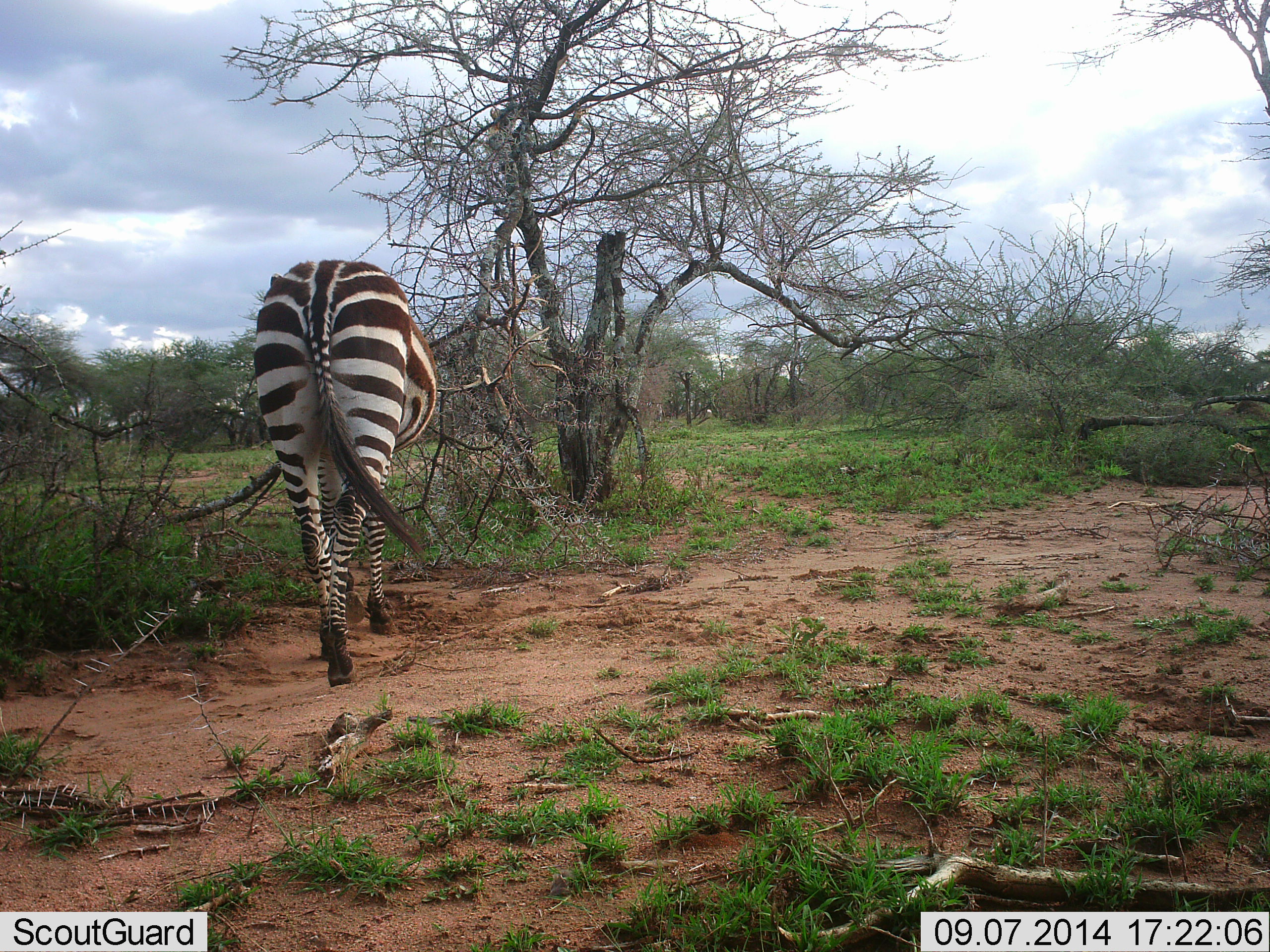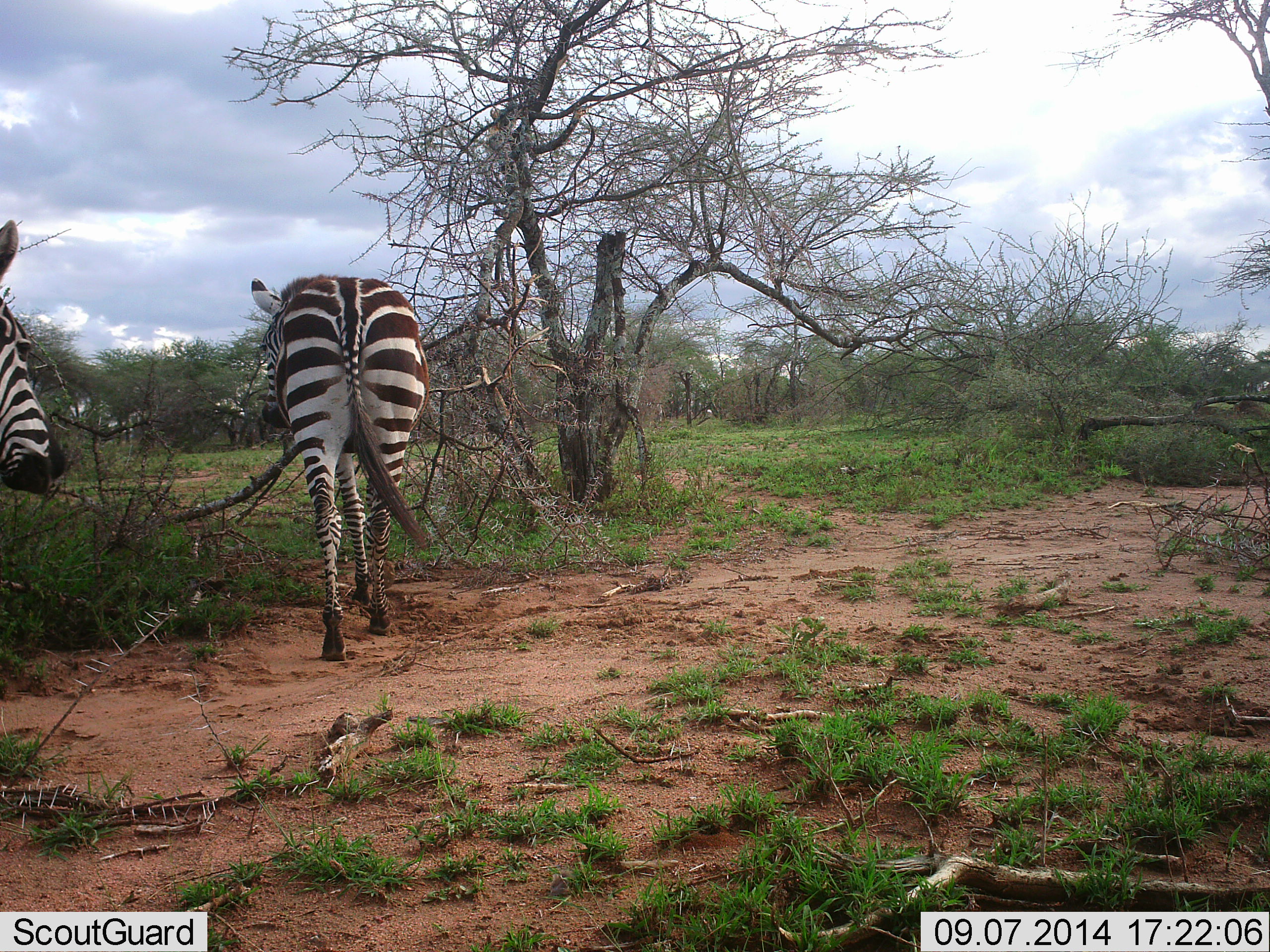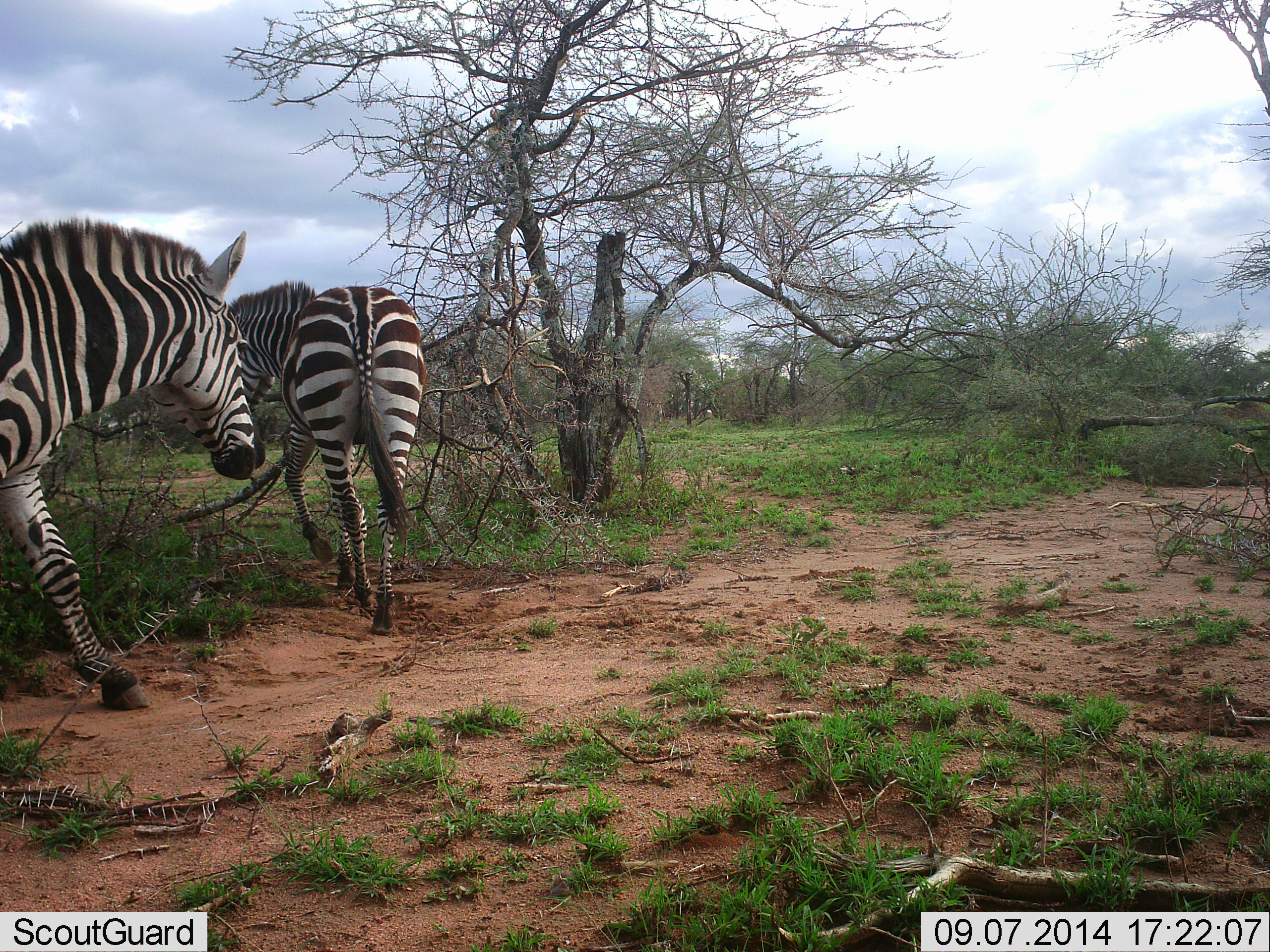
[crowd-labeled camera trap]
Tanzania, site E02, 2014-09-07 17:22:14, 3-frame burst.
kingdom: Animalia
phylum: Chordata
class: Mammalia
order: Perissodactyla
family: Equidae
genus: Equus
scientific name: Equus quagga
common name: plains zebra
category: zebra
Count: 2.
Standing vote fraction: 0%.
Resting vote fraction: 0%.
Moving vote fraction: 100%.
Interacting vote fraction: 0%.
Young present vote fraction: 0%.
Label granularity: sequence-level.